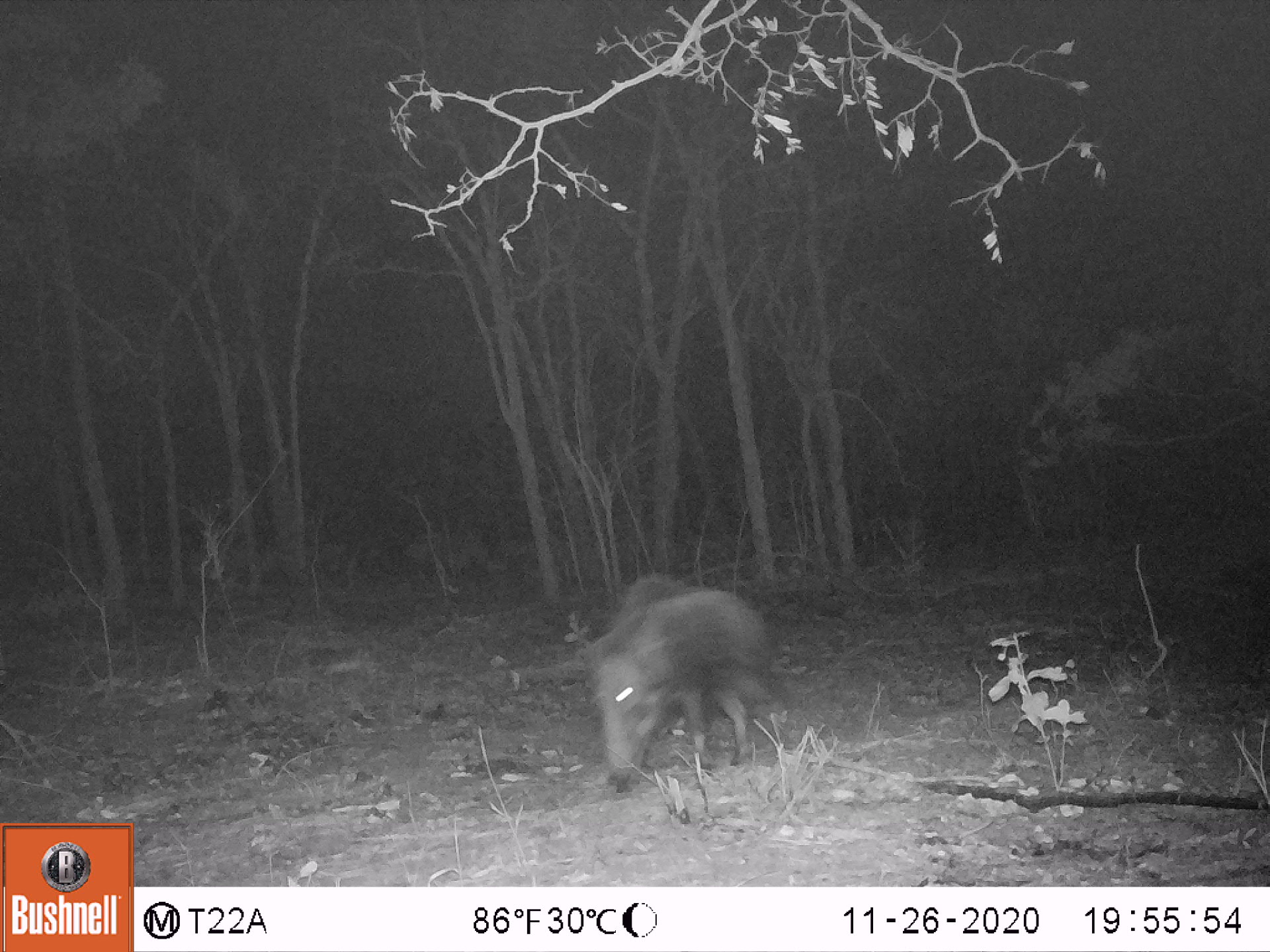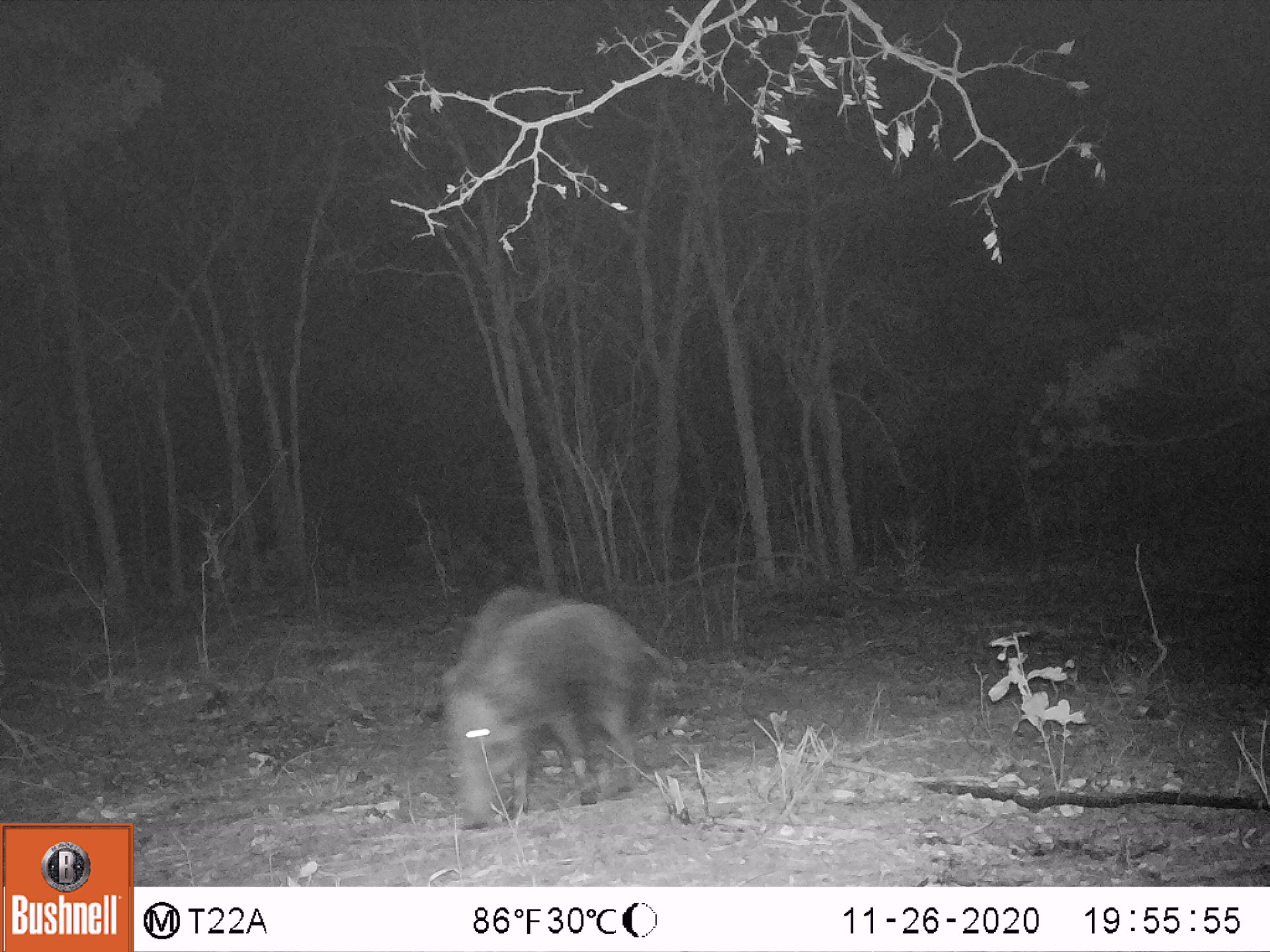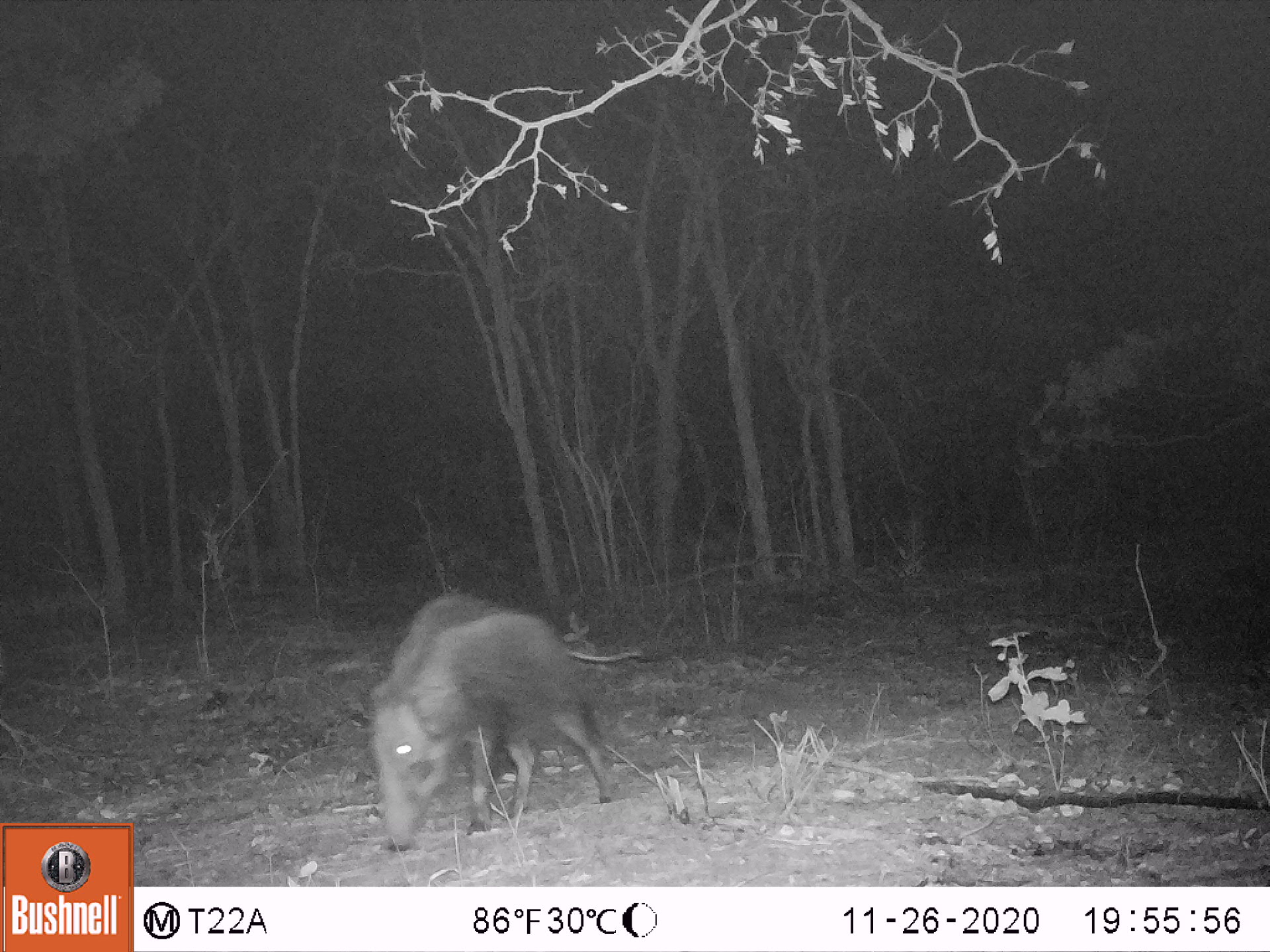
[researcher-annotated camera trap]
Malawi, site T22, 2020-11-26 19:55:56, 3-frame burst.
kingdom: Animalia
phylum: Chordata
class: Mammalia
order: Artiodactyla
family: Suidae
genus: Potamochoerus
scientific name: Potamochoerus larvatus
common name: bushpig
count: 1